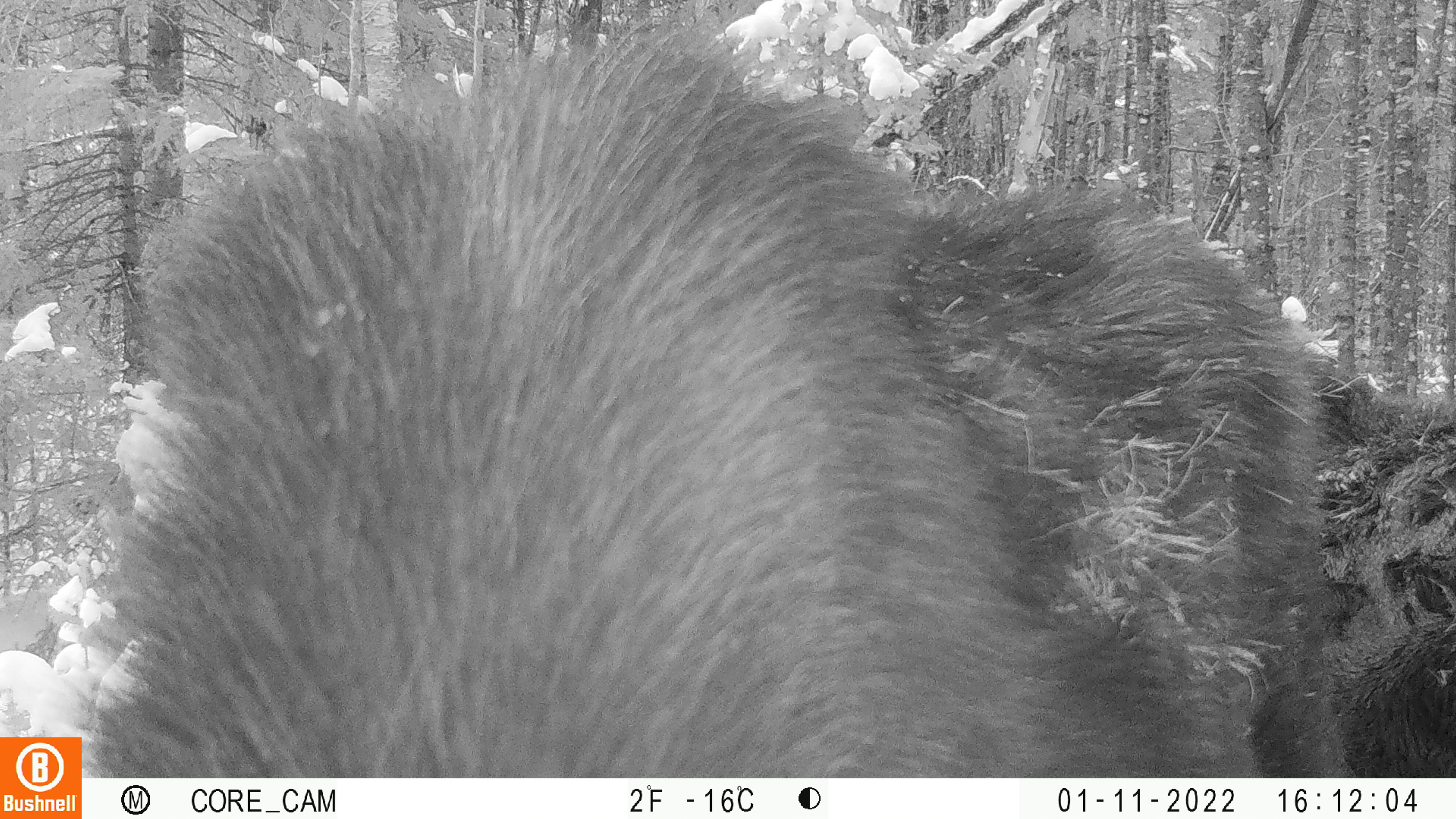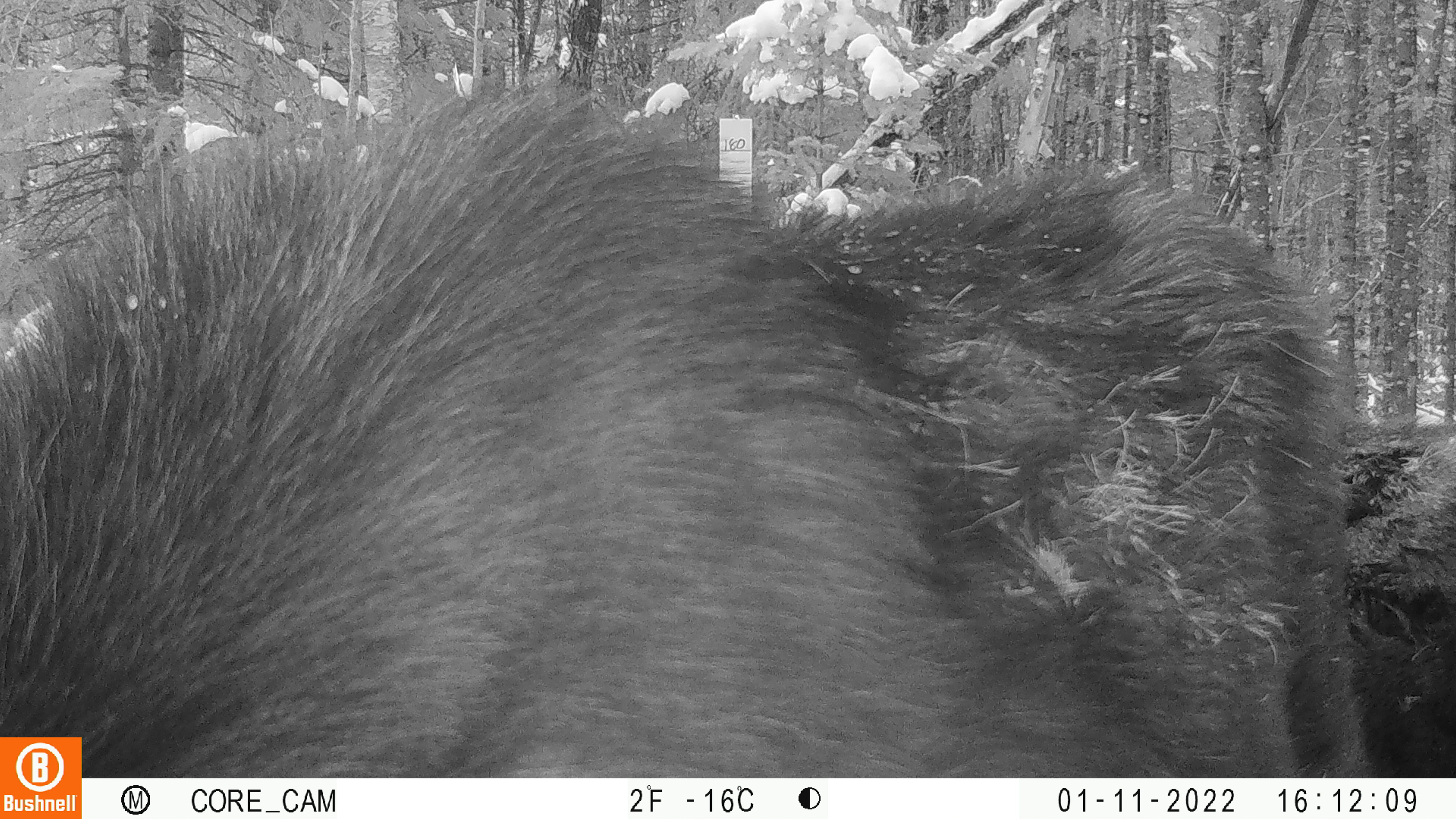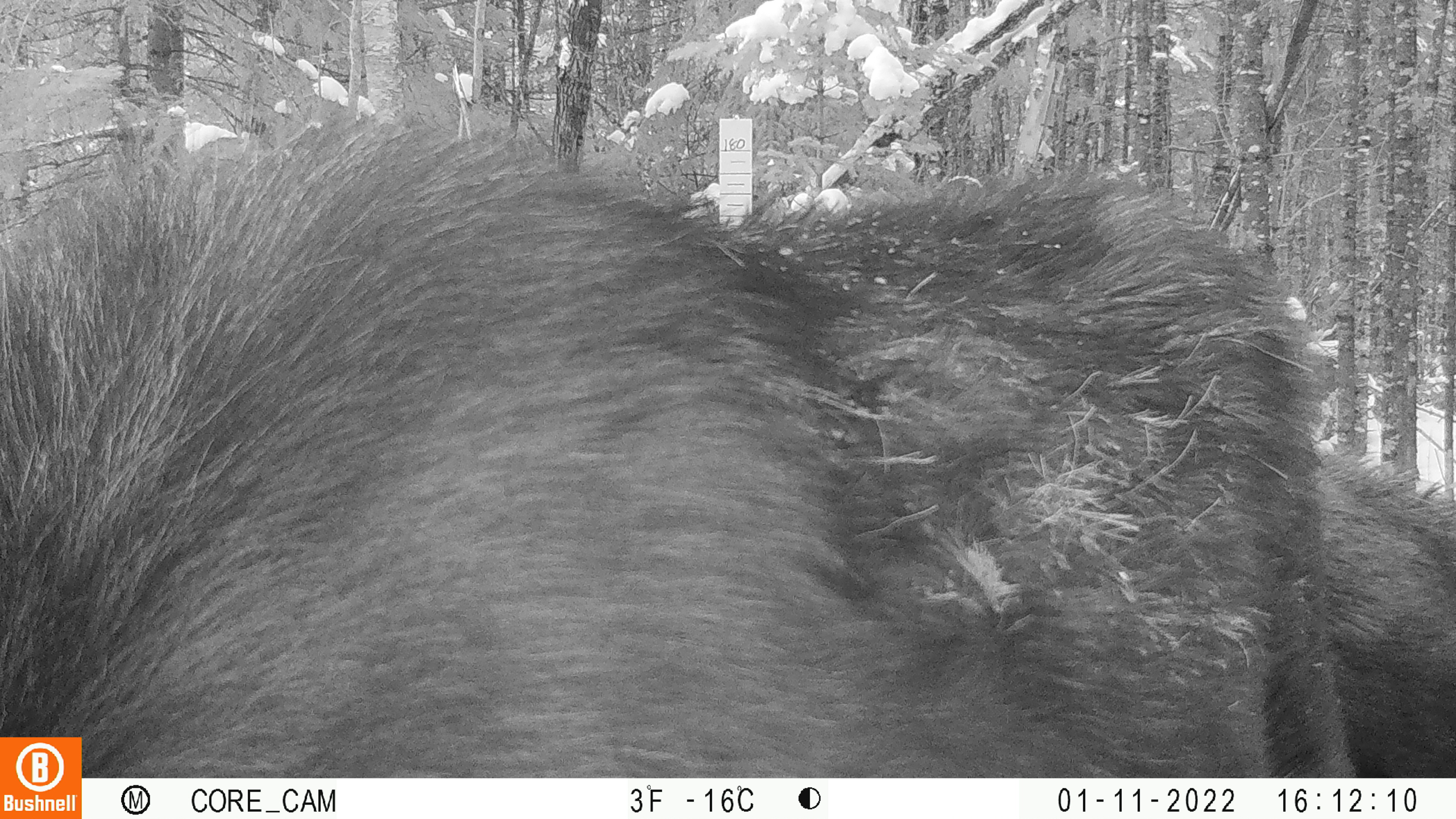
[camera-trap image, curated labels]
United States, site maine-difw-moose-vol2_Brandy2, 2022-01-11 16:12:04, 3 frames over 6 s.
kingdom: Animalia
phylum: Chordata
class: Mammalia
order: Artiodactyla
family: Cervidae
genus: Alces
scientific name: Alces alces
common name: moose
Moose (Alces alces).